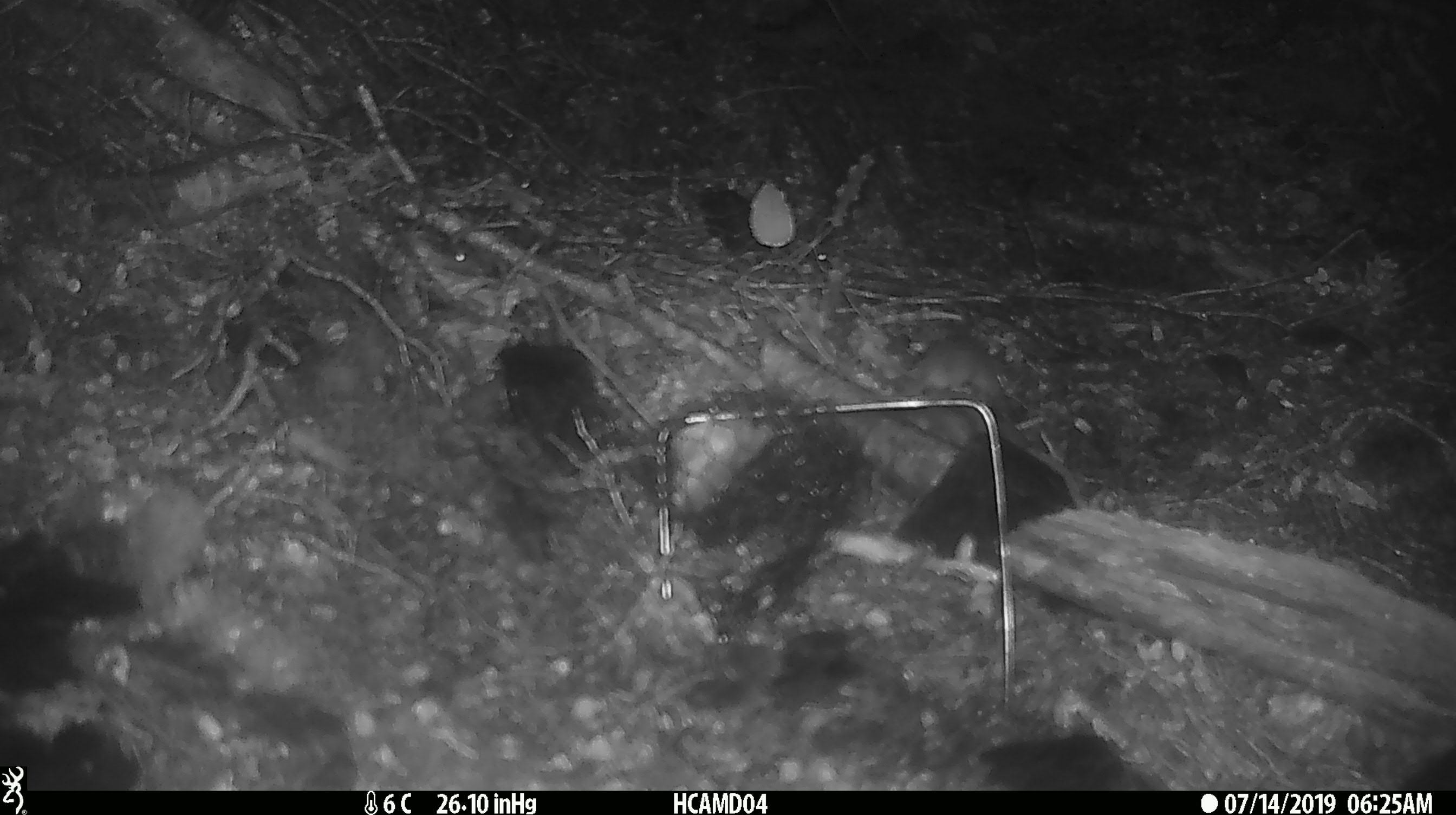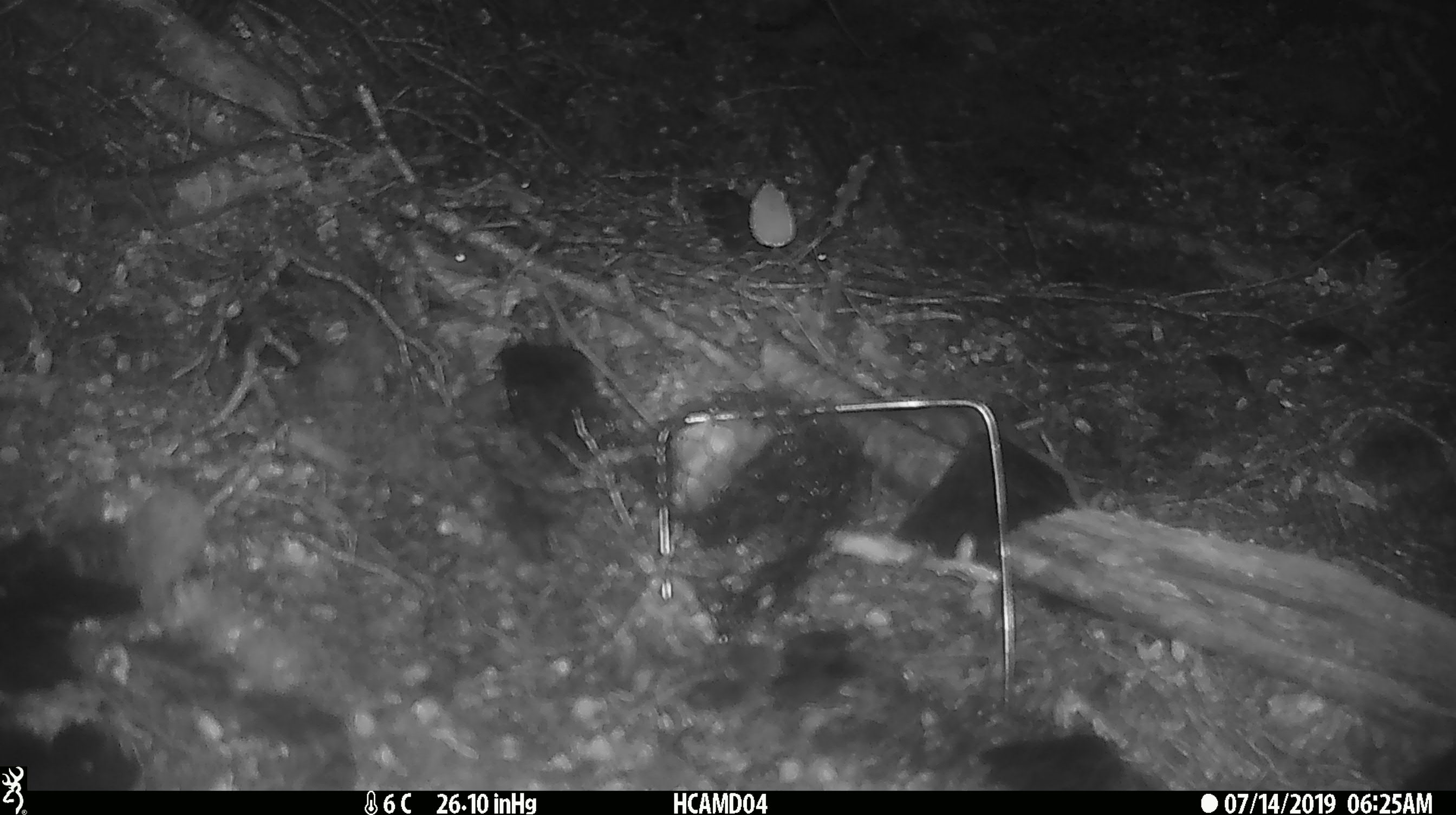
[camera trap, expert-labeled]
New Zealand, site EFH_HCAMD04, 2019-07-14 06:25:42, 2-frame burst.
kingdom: Animalia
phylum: Chordata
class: Mammalia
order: Rodentia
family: Muridae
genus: Mus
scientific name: Mus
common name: mouse